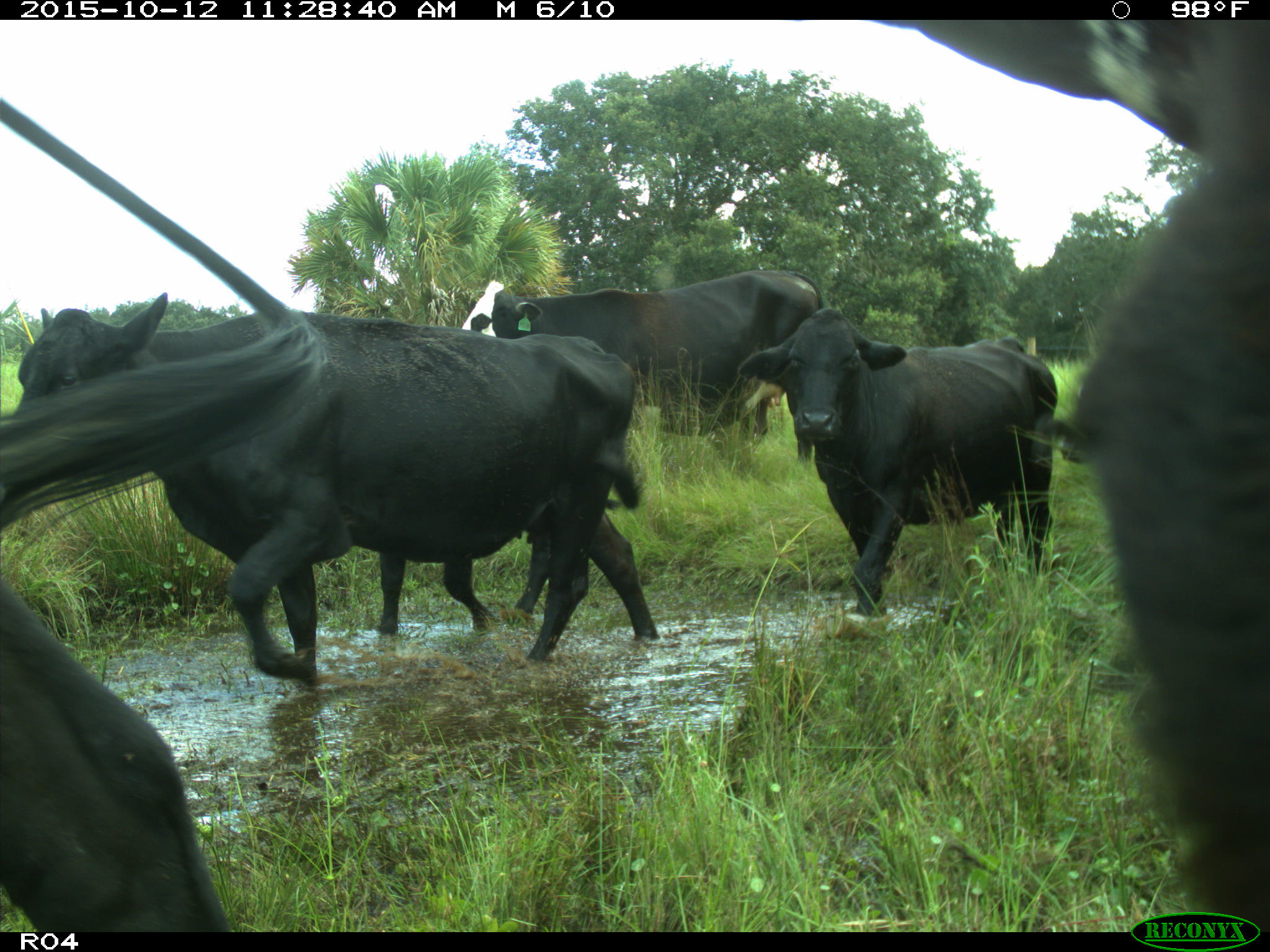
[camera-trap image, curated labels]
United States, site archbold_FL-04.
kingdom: Animalia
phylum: Chordata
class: Mammalia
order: Artiodactyla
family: Bovidae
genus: Bos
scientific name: Bos taurus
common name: domestic cow